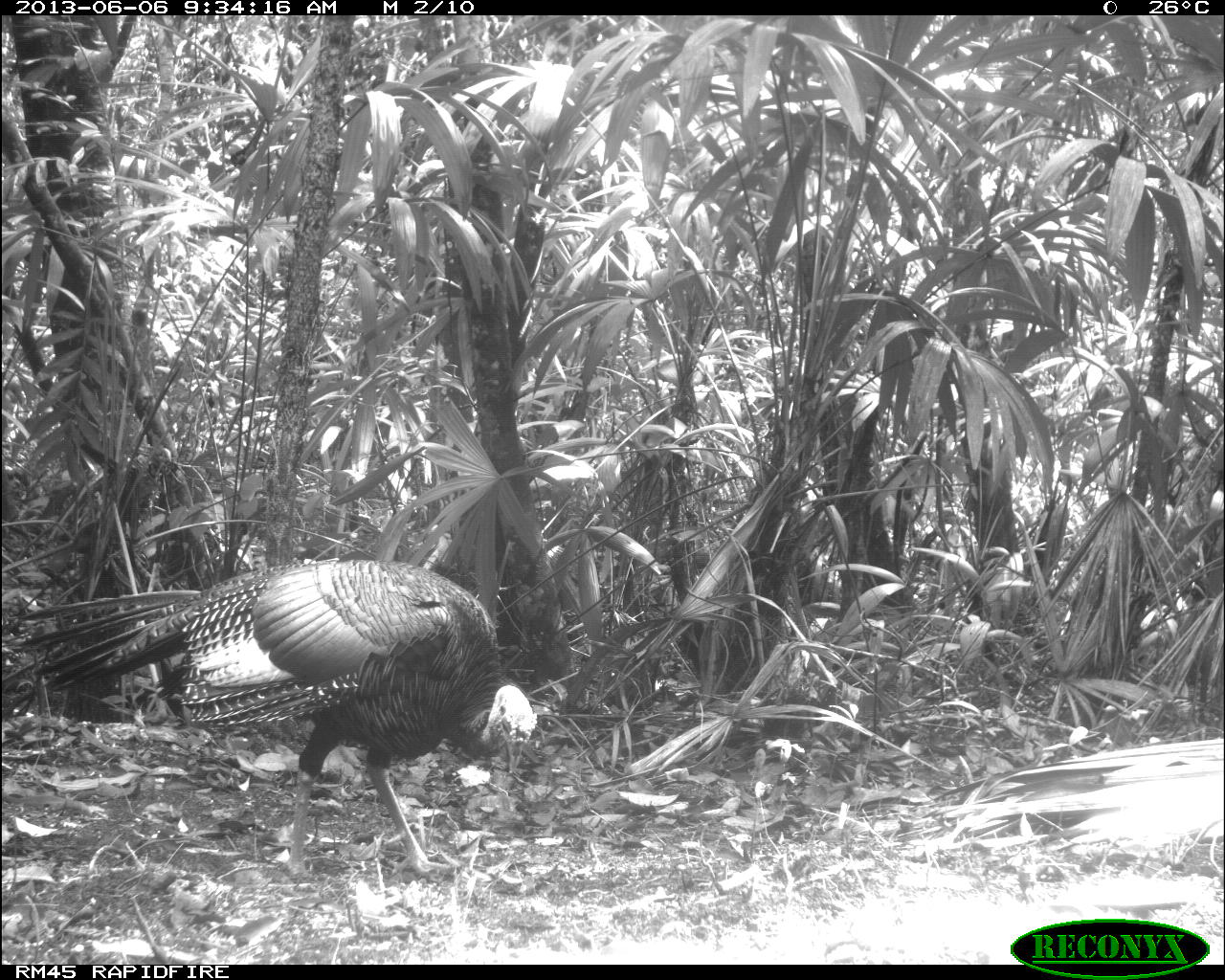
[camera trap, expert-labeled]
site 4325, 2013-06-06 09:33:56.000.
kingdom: Animalia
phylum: Chordata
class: Aves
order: Galliformes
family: Phasianidae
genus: Meleagris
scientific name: Meleagris ocellata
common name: ocellated turkey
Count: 1.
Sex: male.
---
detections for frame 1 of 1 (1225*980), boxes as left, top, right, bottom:
meleagris ocellata: 1, 550, 539, 882